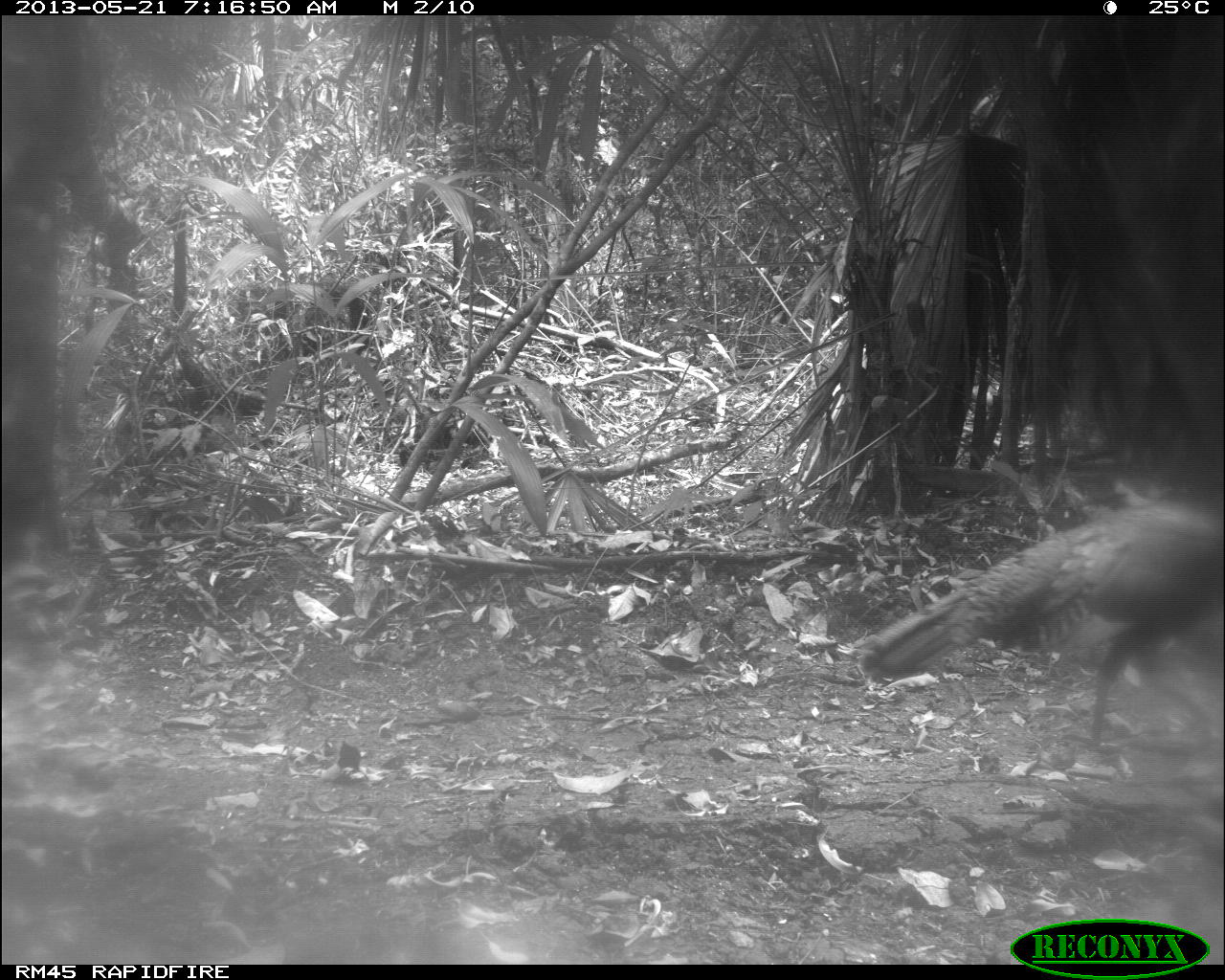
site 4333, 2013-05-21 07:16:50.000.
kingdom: Animalia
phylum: Chordata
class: Aves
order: Galliformes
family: Phasianidae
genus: Meleagris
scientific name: Meleagris ocellata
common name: ocellated turkey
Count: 1.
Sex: female.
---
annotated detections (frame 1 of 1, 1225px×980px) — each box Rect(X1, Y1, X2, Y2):
meleagris ocellata: Rect(856, 496, 1224, 754)